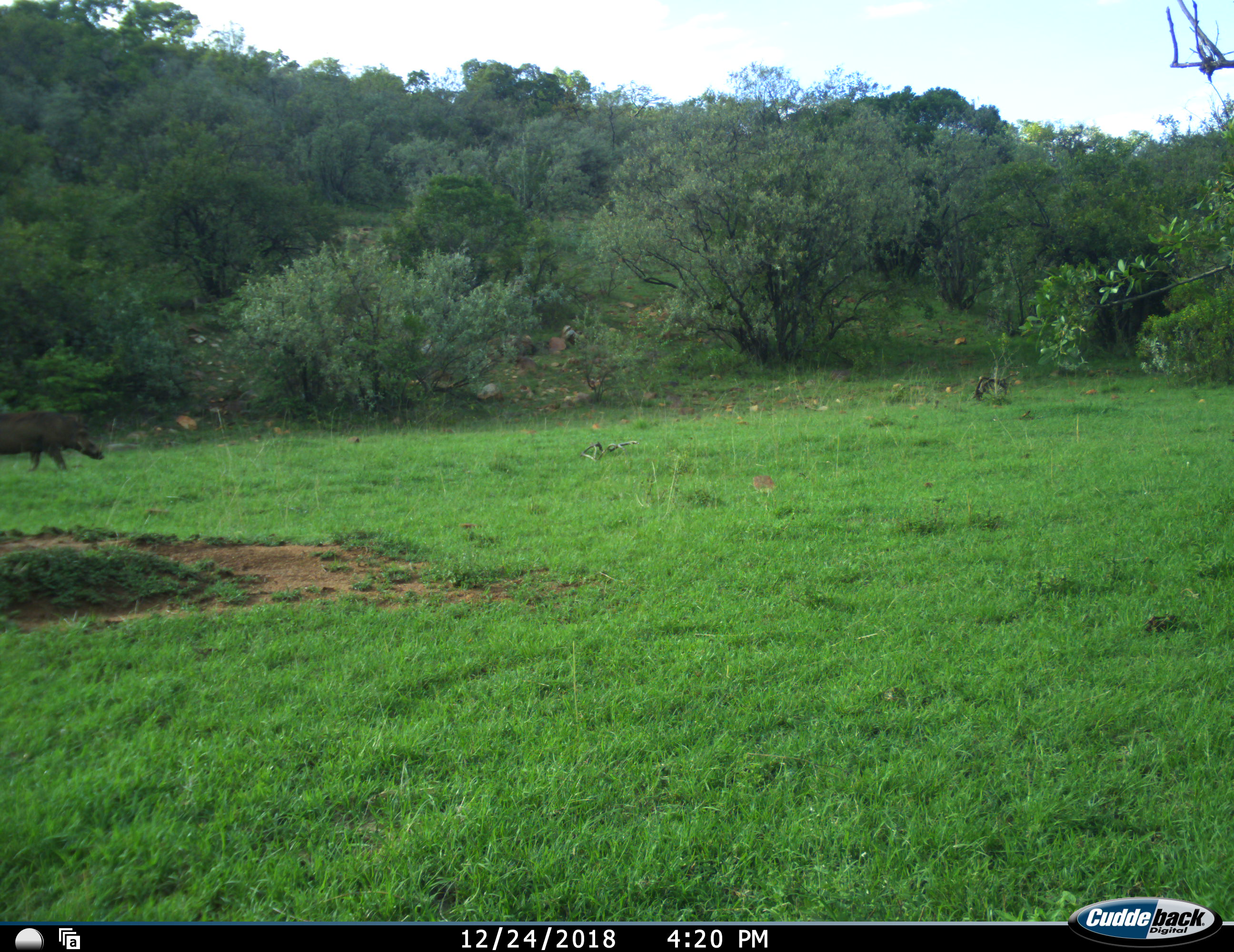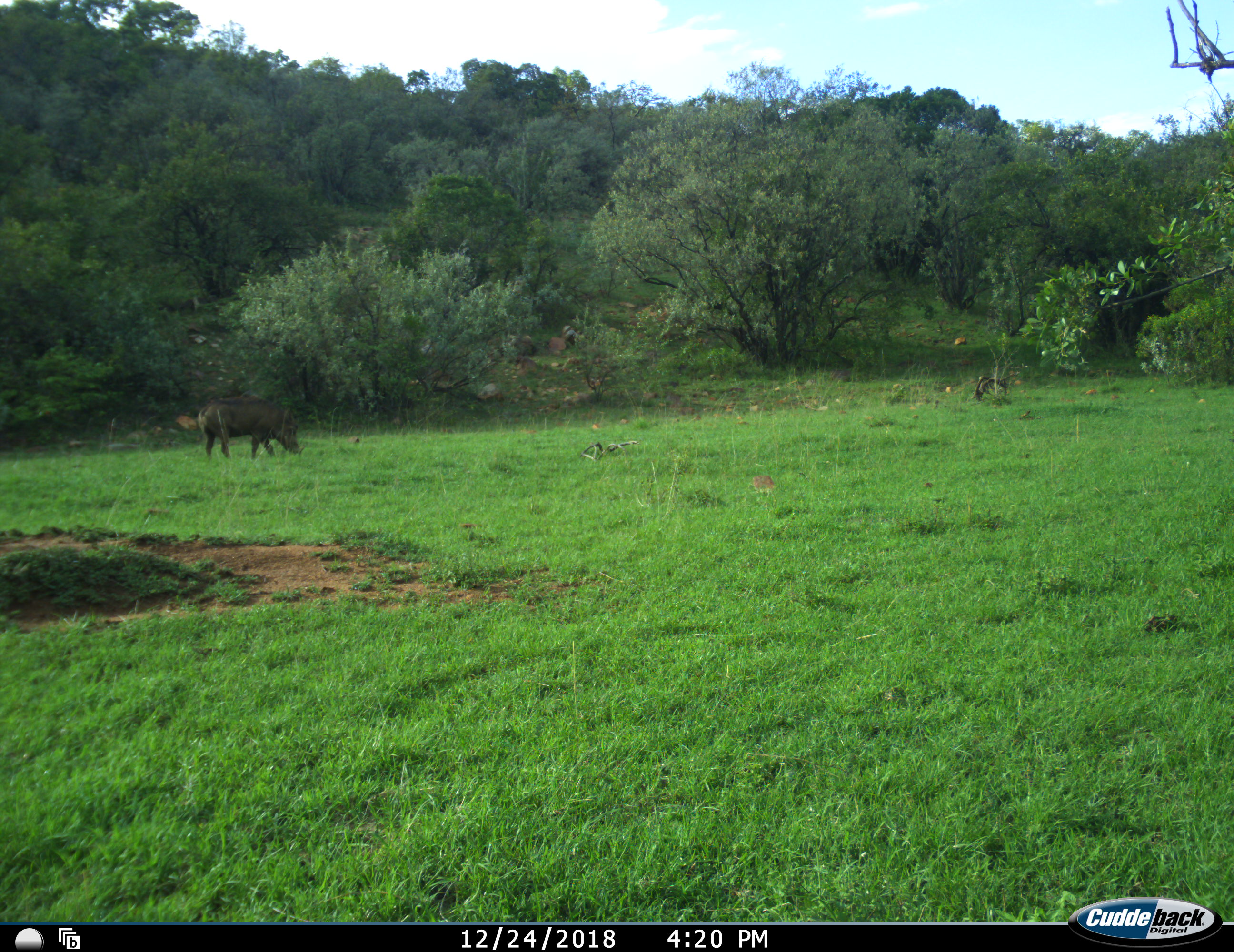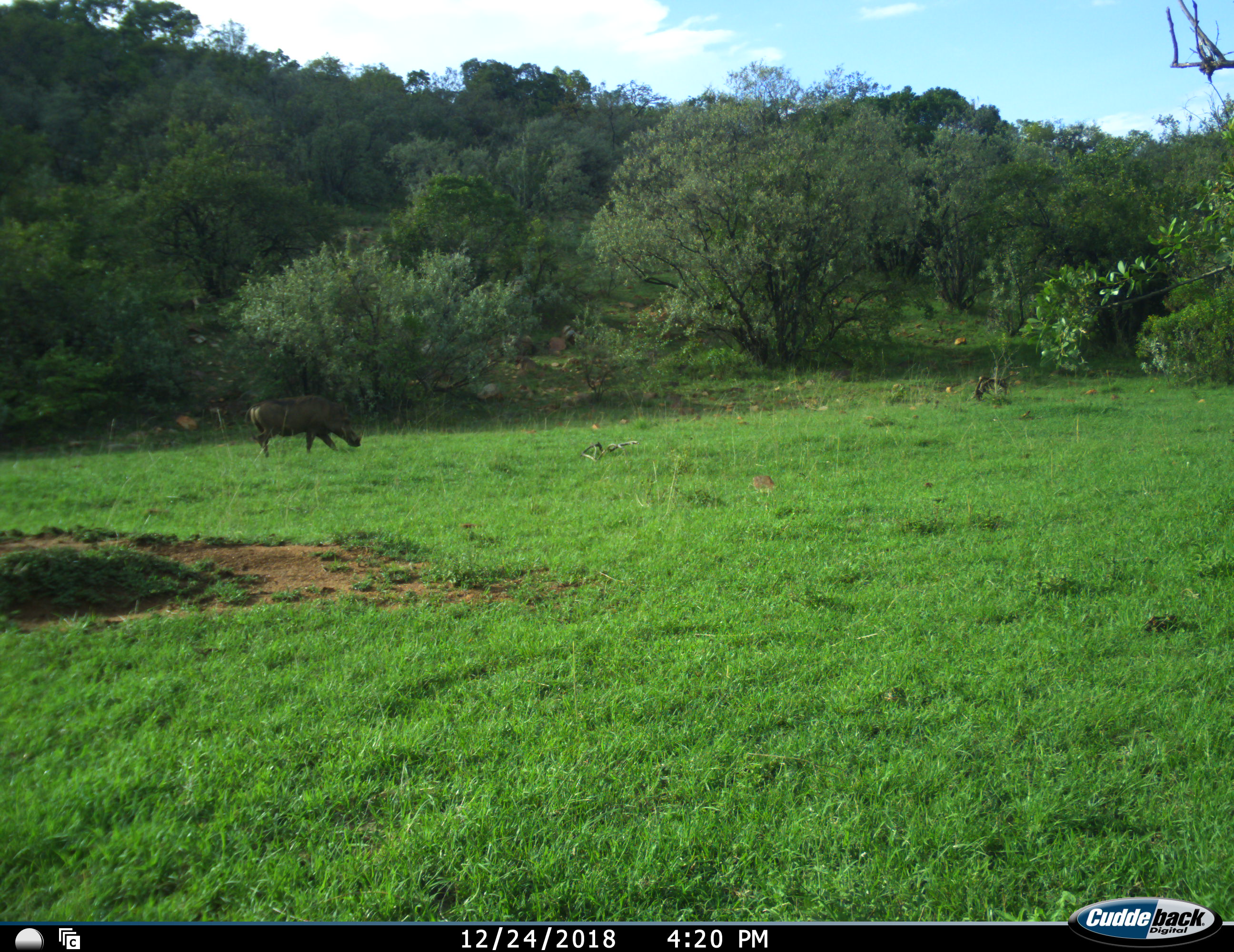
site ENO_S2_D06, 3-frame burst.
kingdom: Animalia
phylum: Chordata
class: Mammalia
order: Artiodactyla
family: Suidae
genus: Phacochoerus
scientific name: Phacochoerus africanus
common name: warthog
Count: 1.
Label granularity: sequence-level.